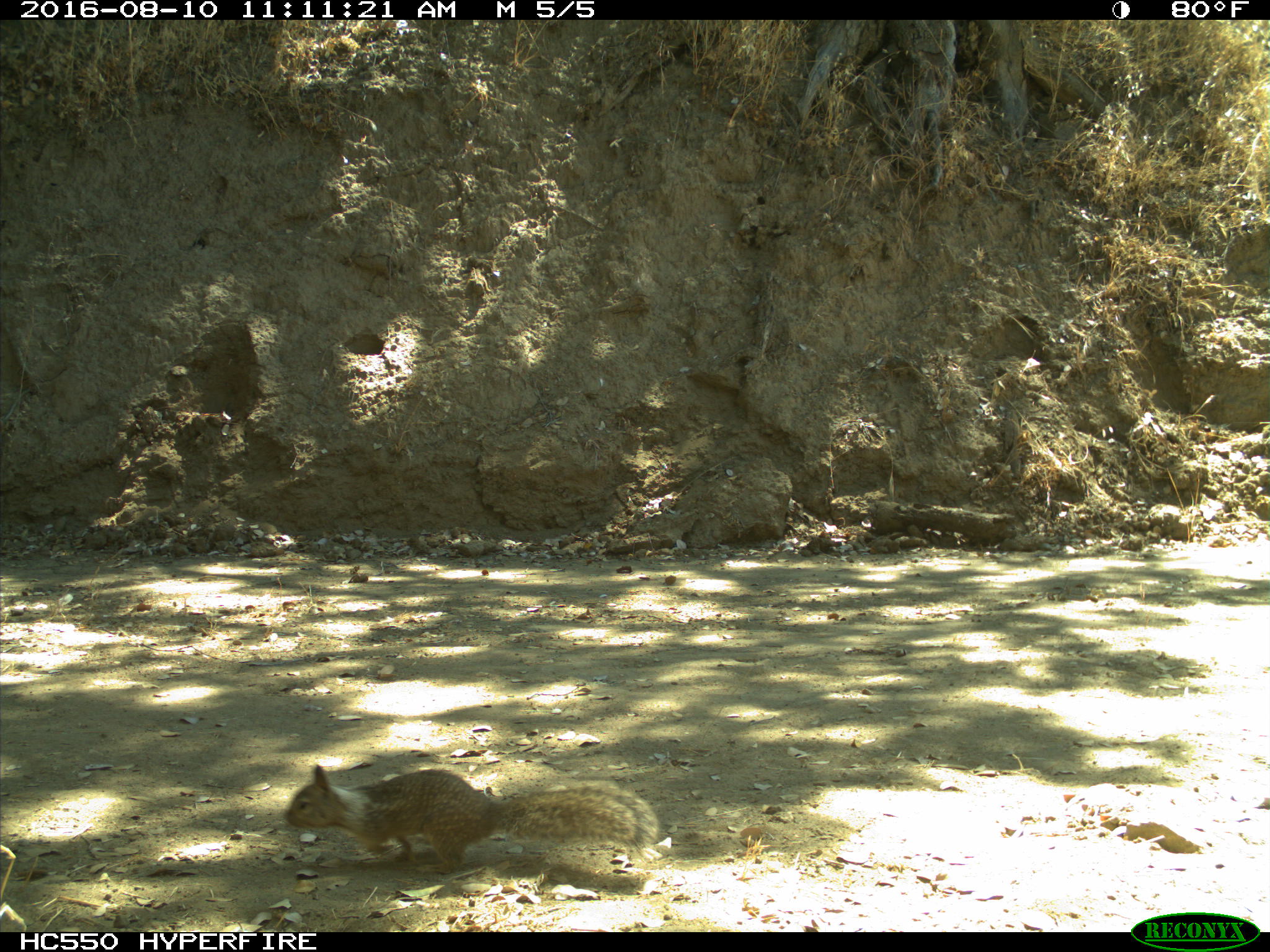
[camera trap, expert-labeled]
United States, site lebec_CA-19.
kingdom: Animalia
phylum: Chordata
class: Mammalia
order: Rodentia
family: Sciuridae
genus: Otospermophilus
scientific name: Otospermophilus beecheyi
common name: california ground squirrel